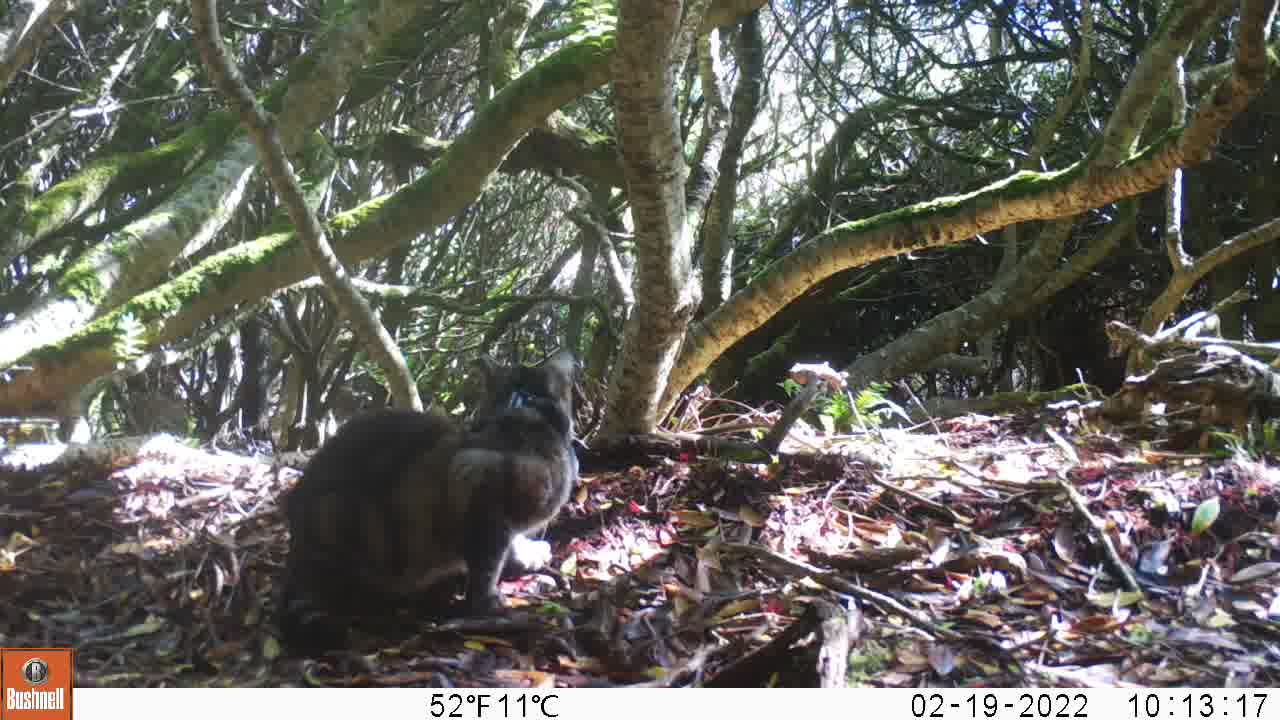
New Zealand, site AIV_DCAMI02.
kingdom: Animalia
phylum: Chordata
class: Mammalia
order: Carnivora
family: Felidae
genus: Felis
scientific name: Felis catus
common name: domestic cat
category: cat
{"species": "cat (domestic cat) (Felis catus)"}